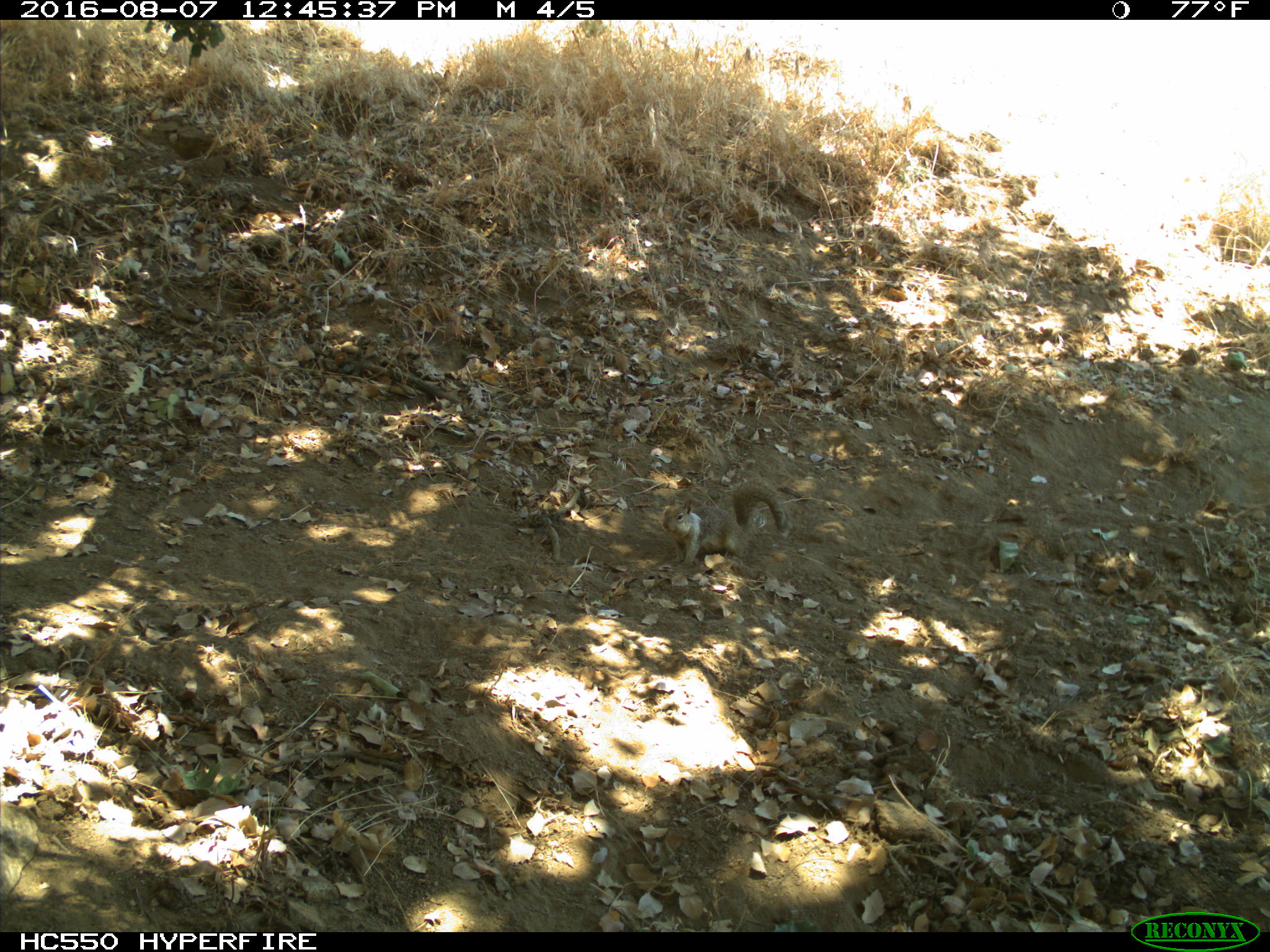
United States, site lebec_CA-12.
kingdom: Animalia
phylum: Chordata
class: Mammalia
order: Rodentia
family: Sciuridae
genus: Otospermophilus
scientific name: Otospermophilus beecheyi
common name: california ground squirrel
Otospermophilus beecheyi (california ground squirrel).